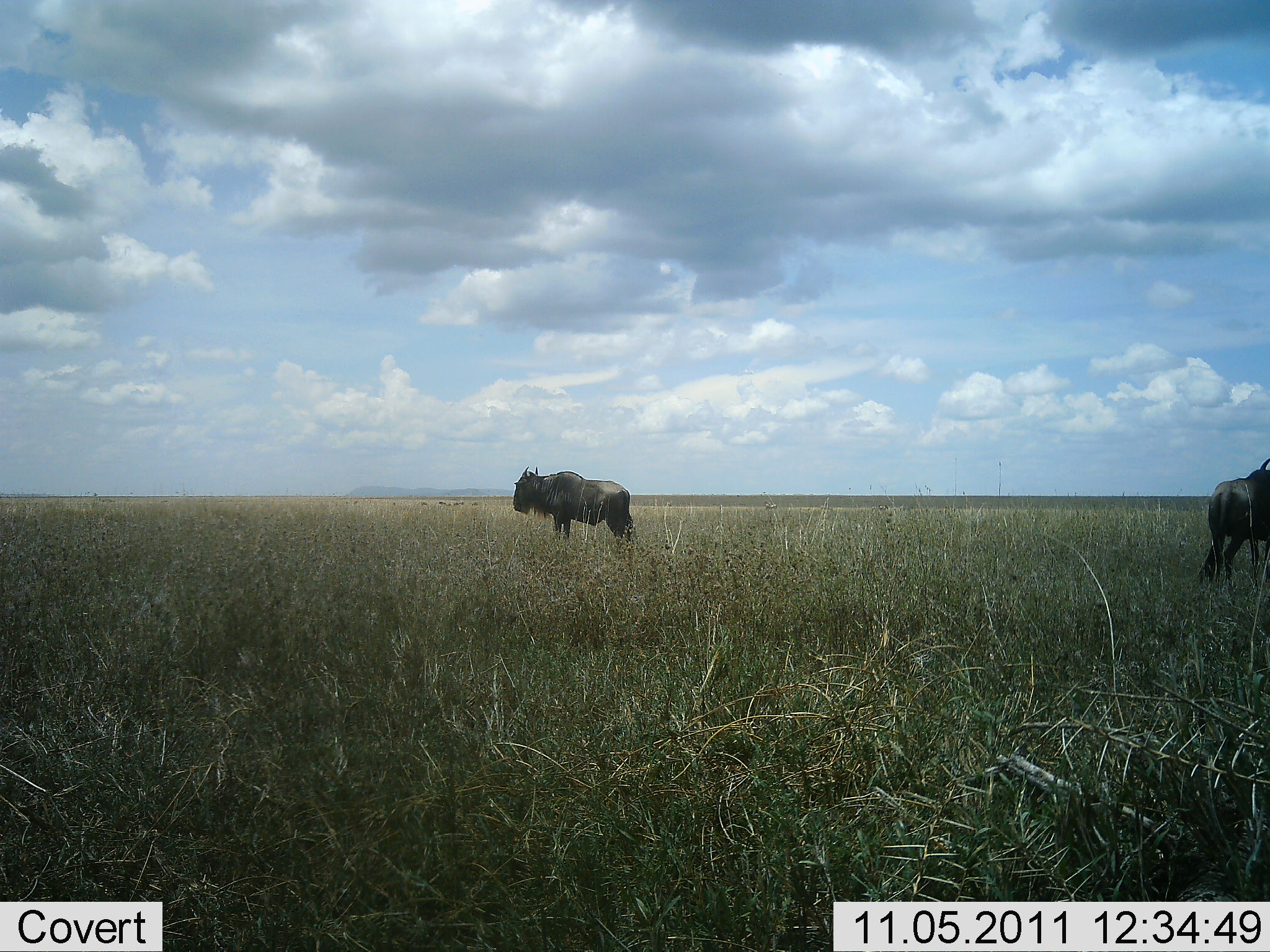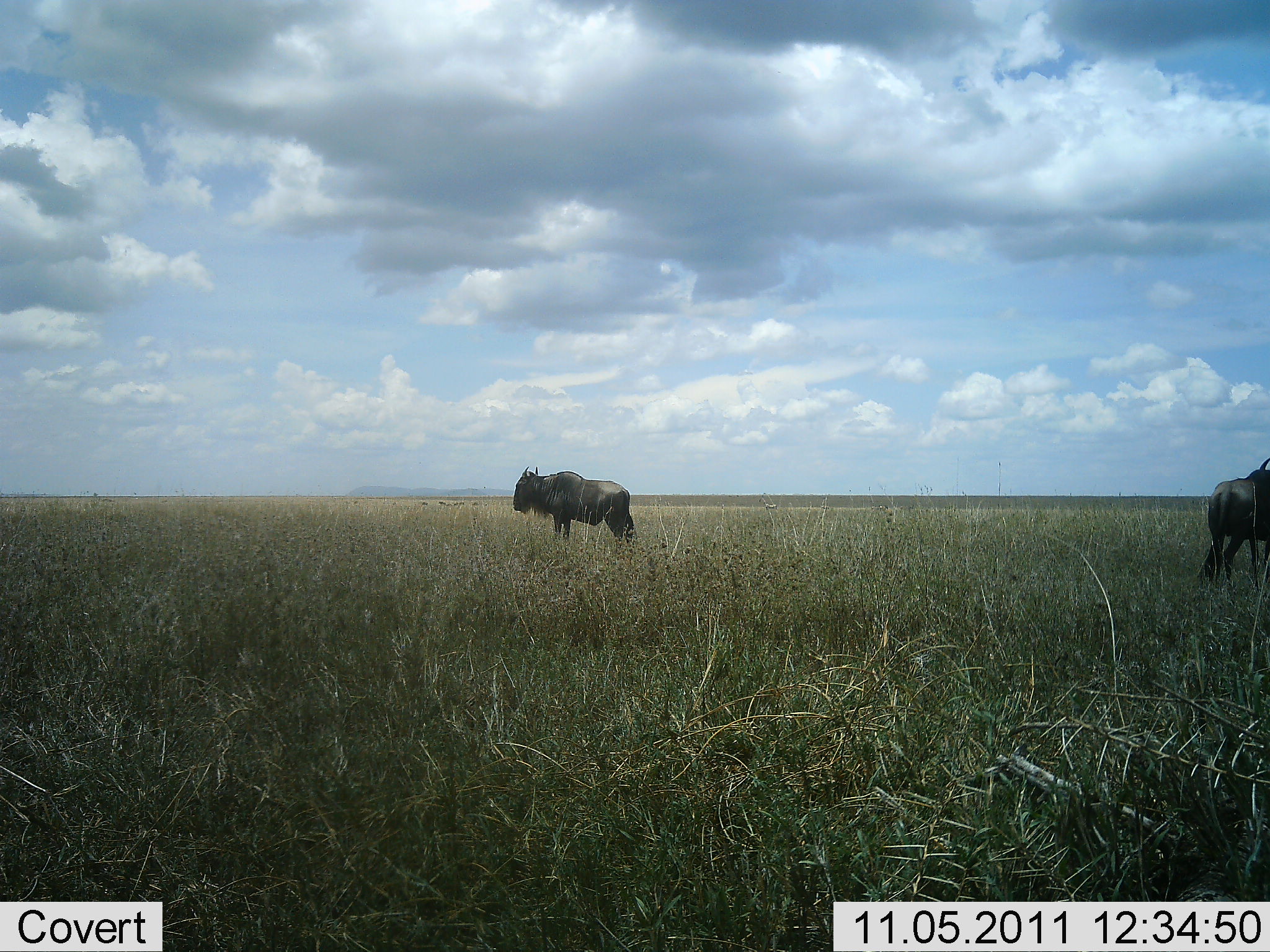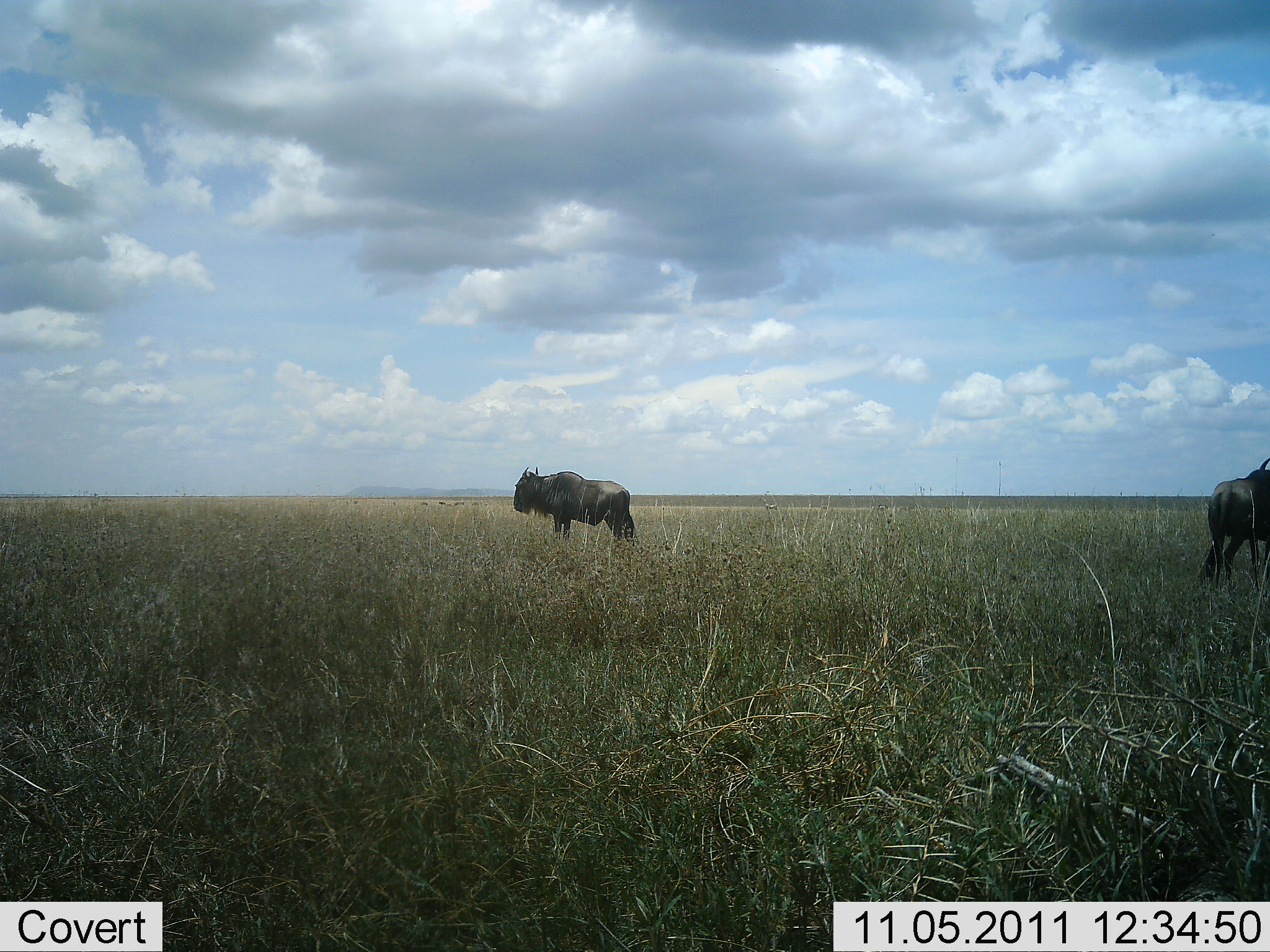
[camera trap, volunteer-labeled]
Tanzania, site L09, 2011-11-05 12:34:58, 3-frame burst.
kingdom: Animalia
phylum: Chordata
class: Mammalia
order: Artiodactyla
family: Bovidae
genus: Connochaetes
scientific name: Connochaetes taurinus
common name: blue wildebeest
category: wildebeest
Wildebeest (blue wildebeest) (Connochaetes taurinus), count 2. Behavior (volunteer vote fractions): standing 100%, resting 0%, moving 0%, interacting 0%. Young present (vote fraction): 0%. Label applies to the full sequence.